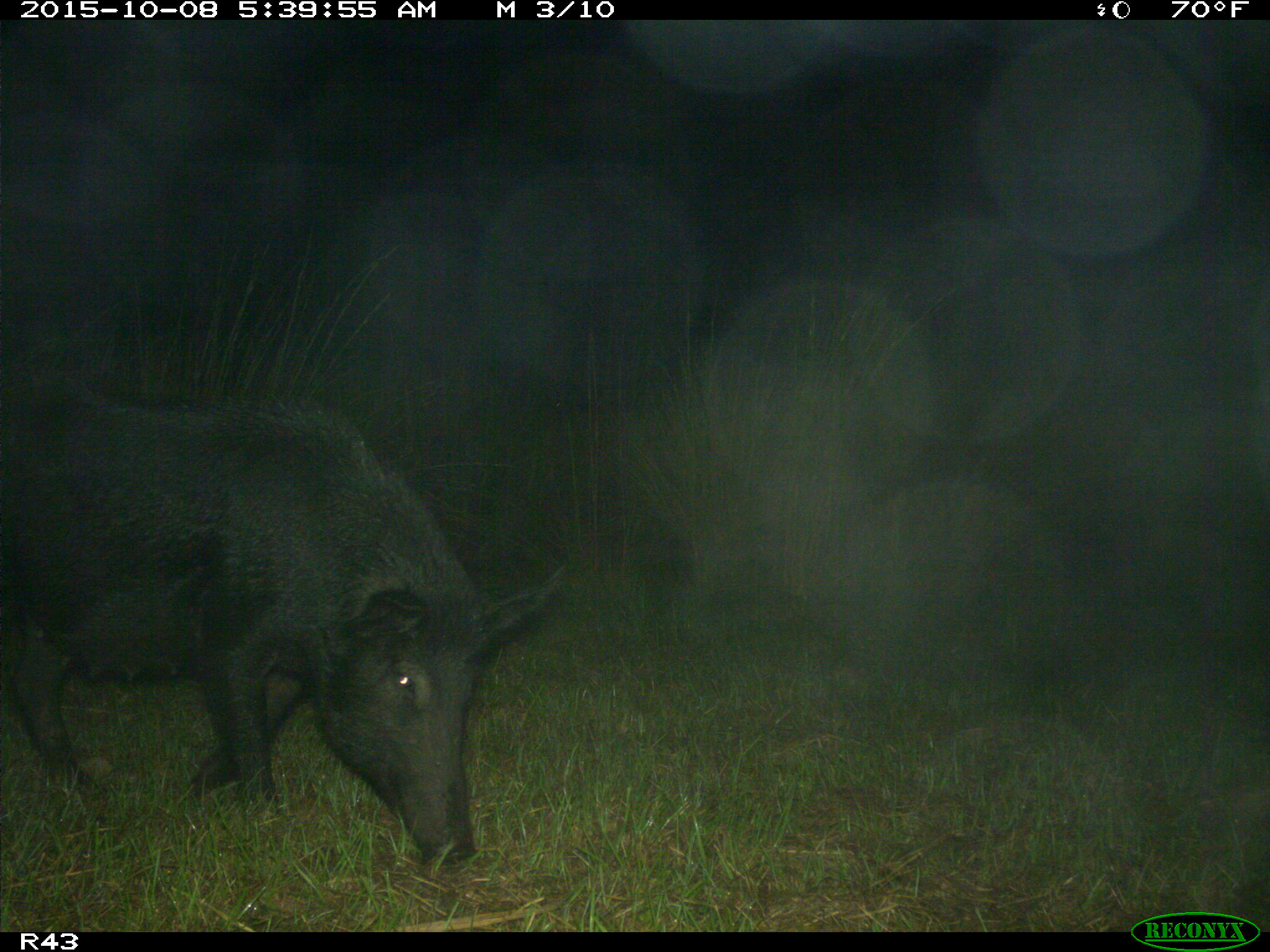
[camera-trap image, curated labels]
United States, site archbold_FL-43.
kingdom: Animalia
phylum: Chordata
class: Mammalia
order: Artiodactyla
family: Suidae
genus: Sus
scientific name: Sus scrofa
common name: wild boar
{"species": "Sus scrofa (wild boar)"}